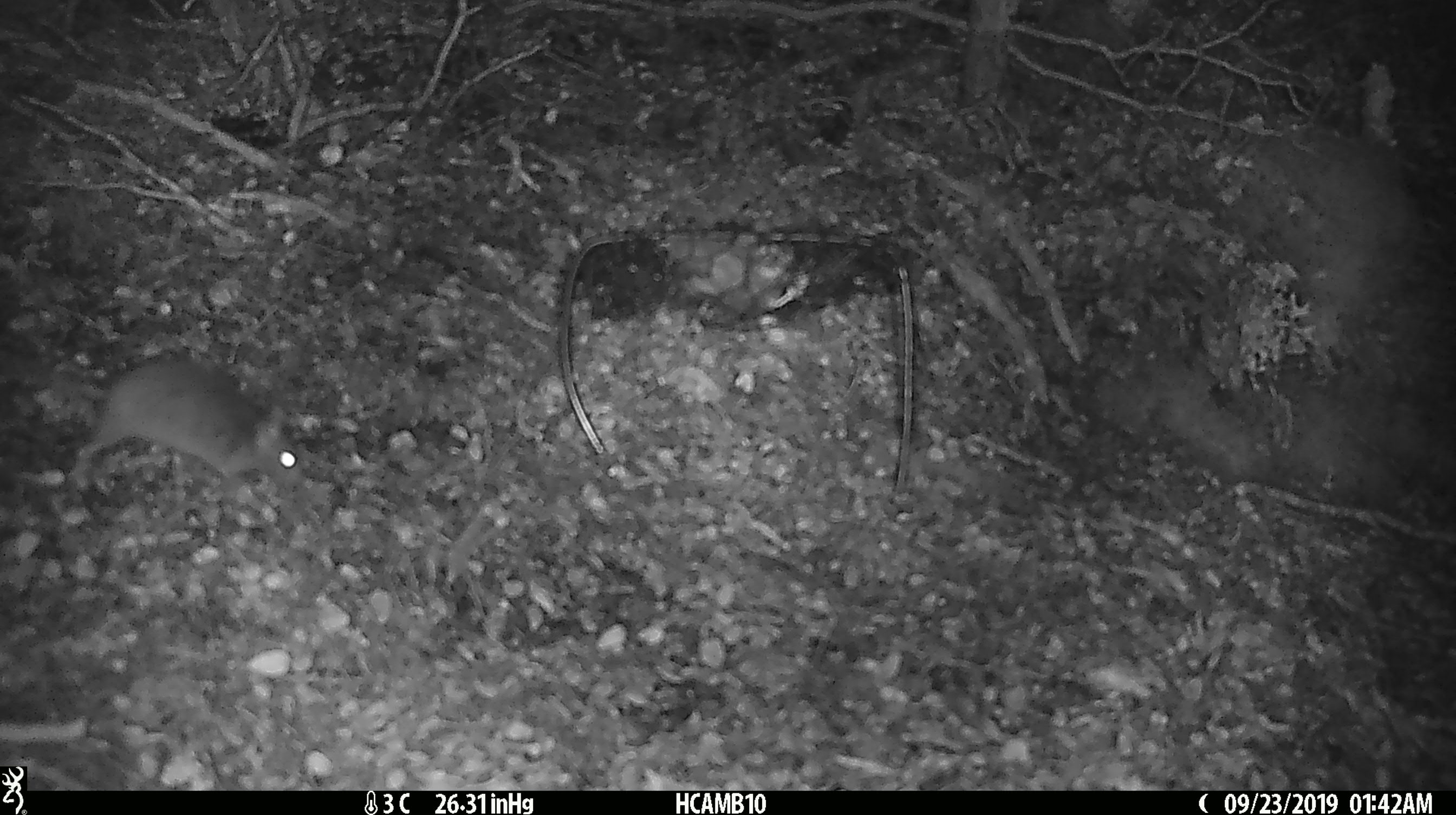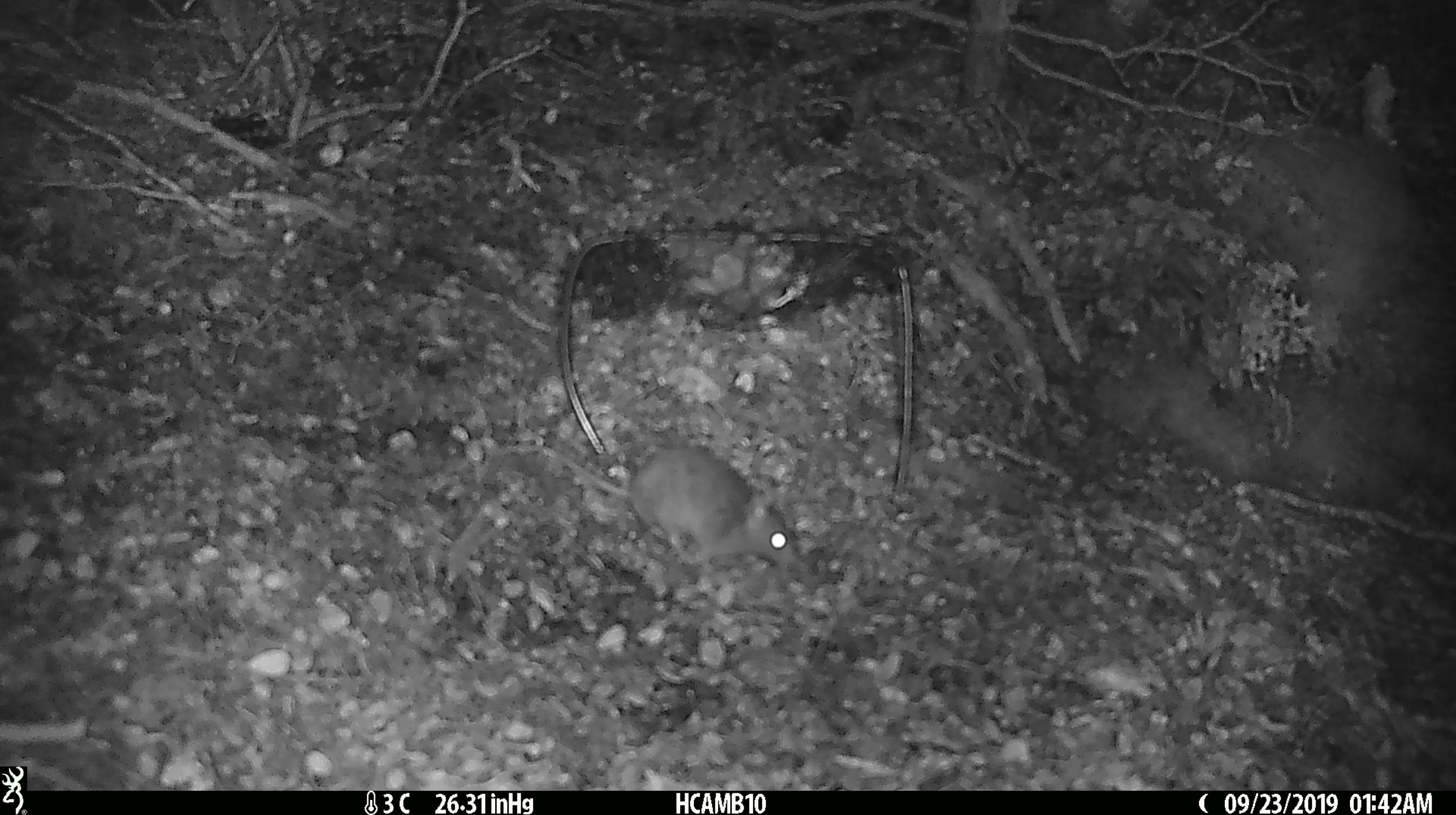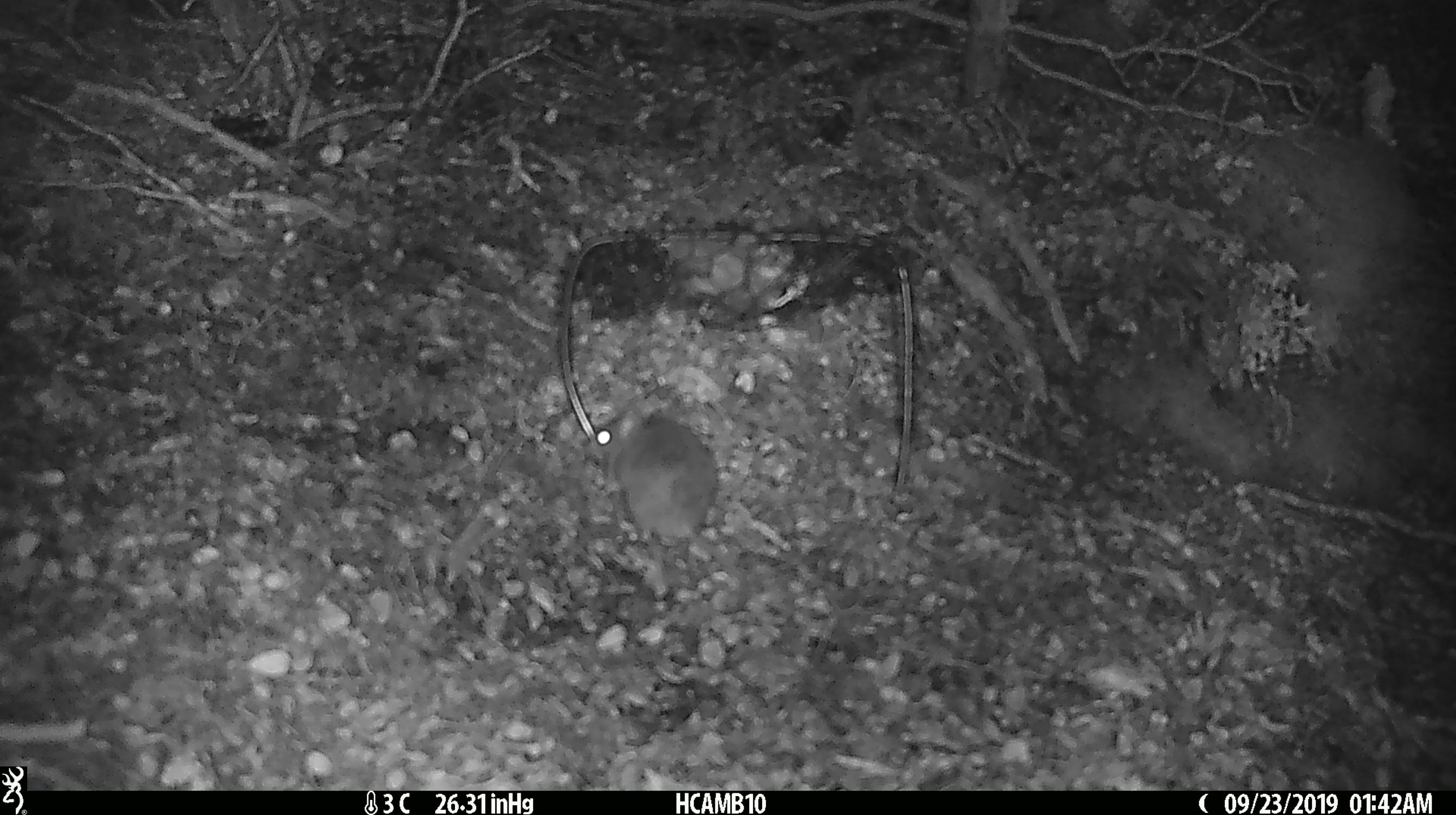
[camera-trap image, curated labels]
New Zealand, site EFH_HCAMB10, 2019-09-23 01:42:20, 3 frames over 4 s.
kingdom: Animalia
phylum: Chordata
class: Mammalia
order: Rodentia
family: Muridae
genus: Mus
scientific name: Mus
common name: mouse